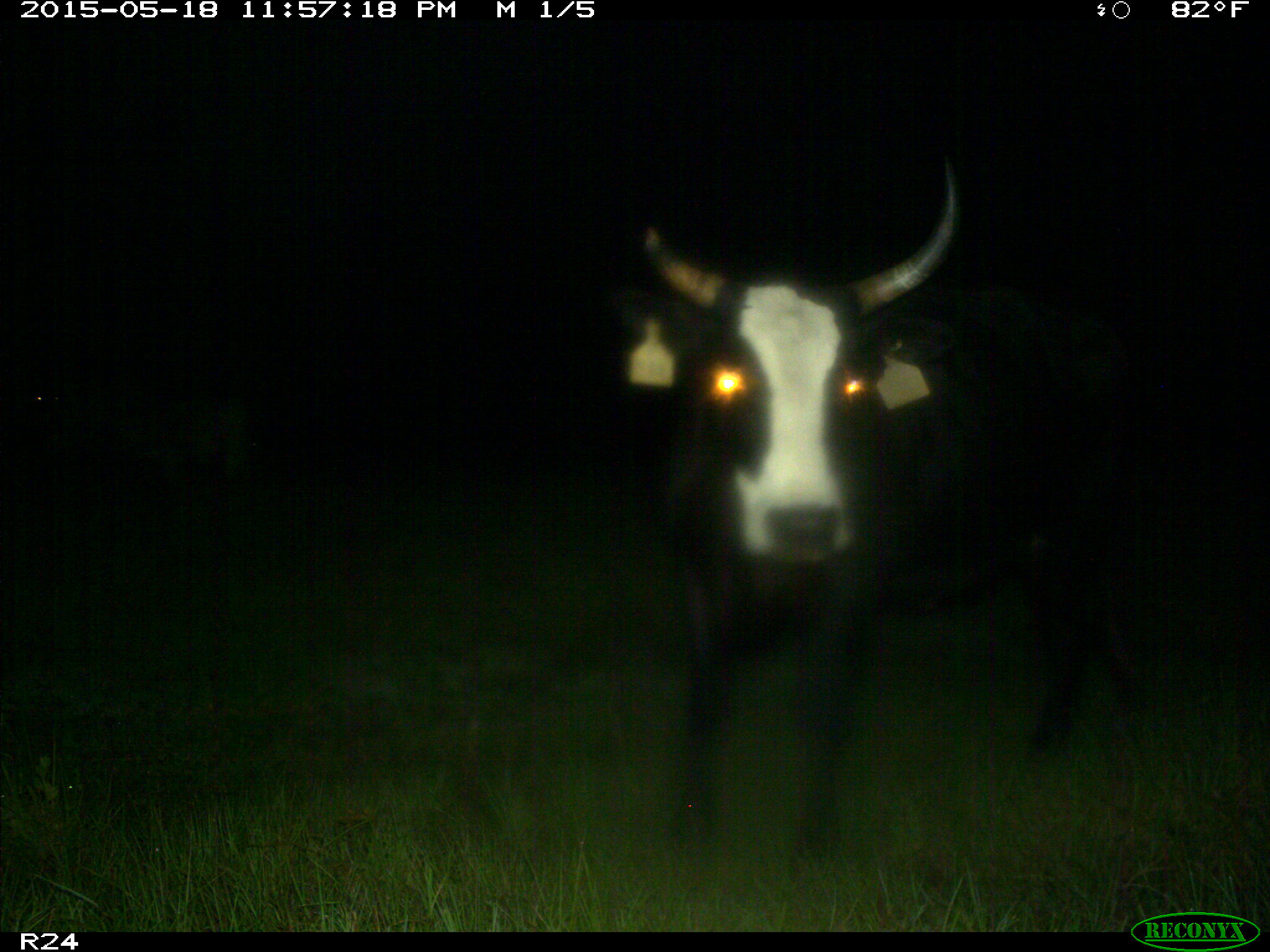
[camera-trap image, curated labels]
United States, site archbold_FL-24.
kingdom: Animalia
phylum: Chordata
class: Mammalia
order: Artiodactyla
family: Suidae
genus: Sus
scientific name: Sus scrofa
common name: wild boar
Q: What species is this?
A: Sus scrofa (wild boar).